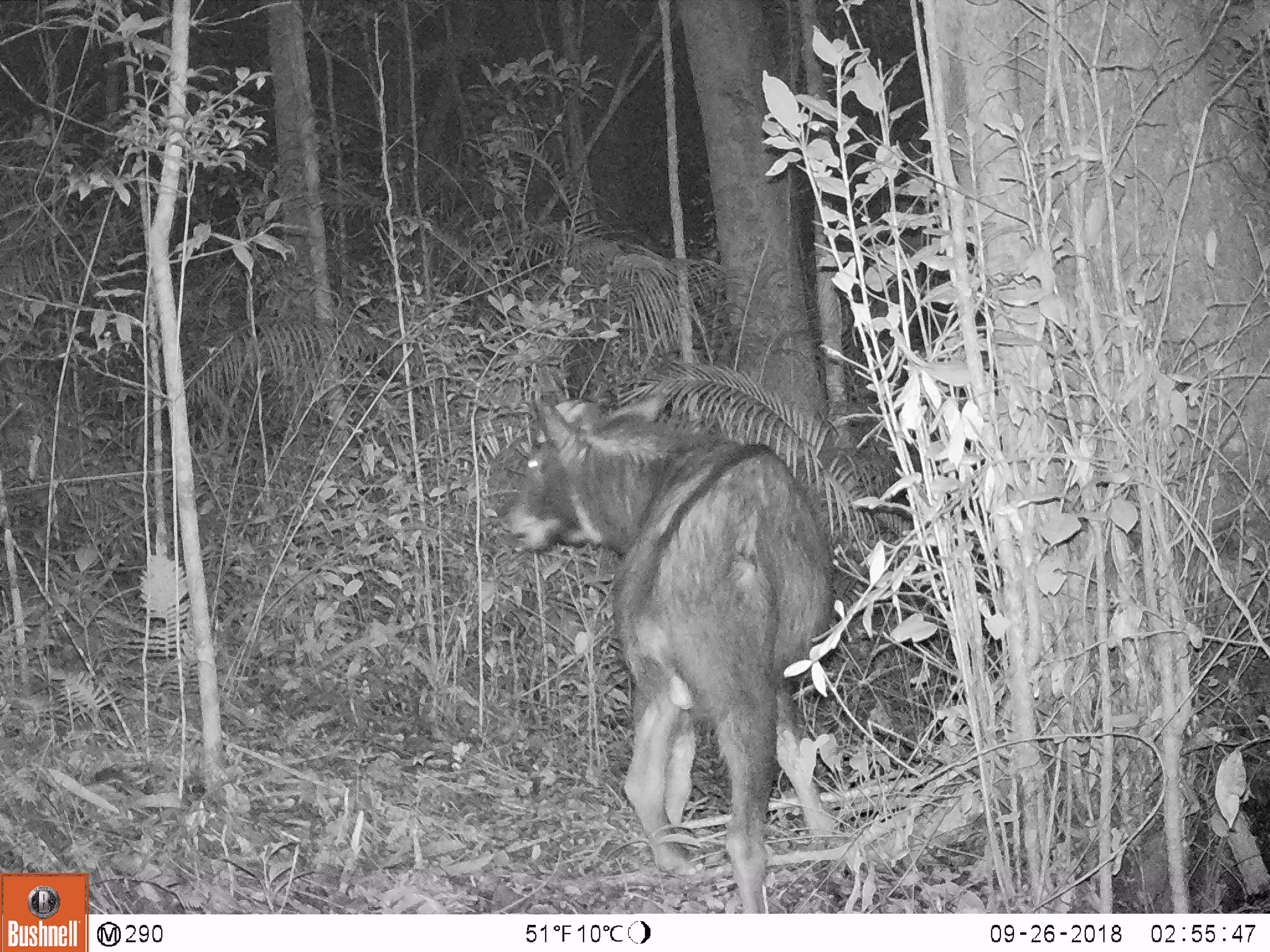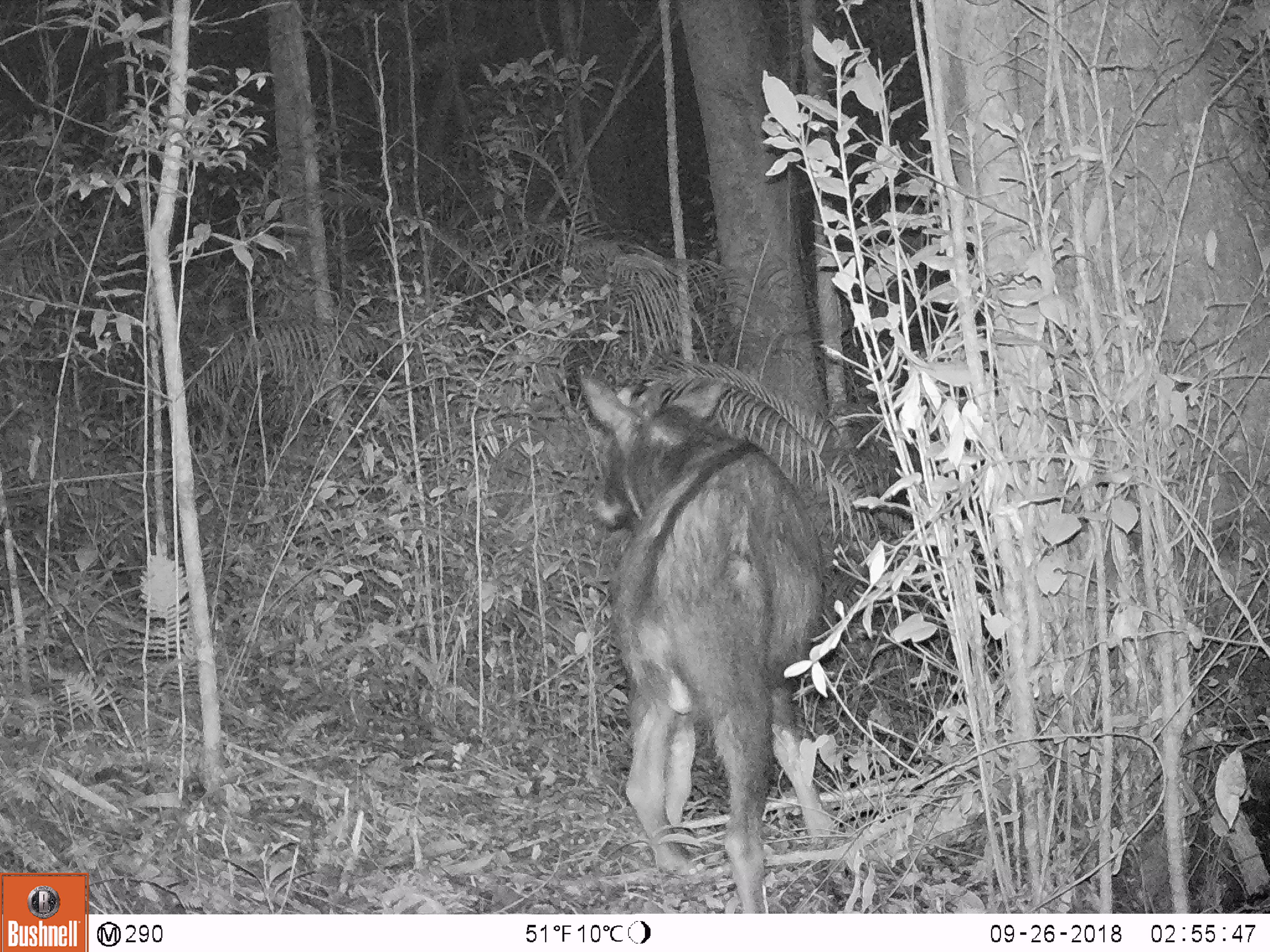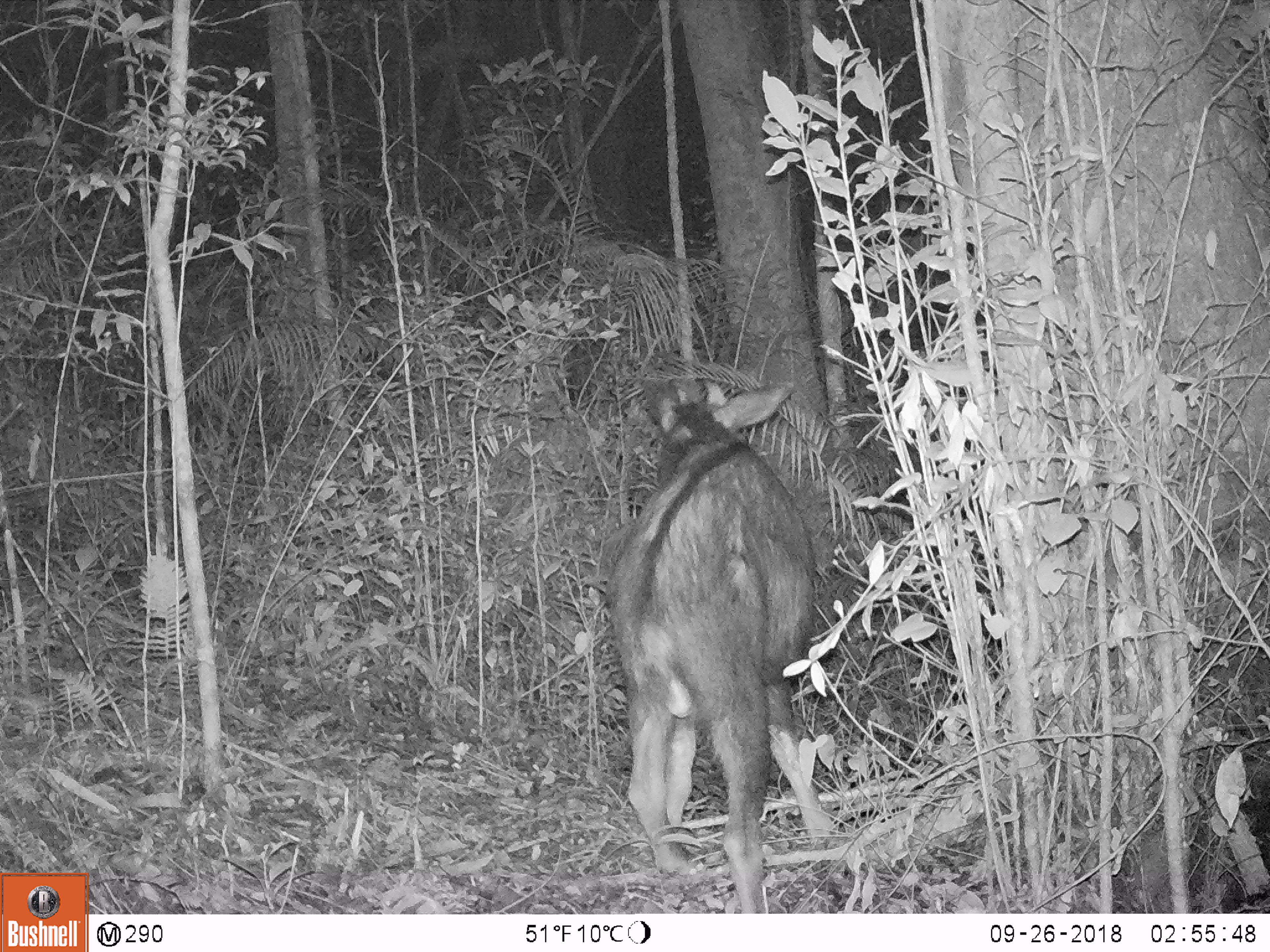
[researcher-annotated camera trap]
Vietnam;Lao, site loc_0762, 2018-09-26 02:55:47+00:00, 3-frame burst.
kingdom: Animalia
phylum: Chordata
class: Mammalia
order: Artiodactyla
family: Bovidae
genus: Capricornis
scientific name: Capricornis sumatraensis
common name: chinese serow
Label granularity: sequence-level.